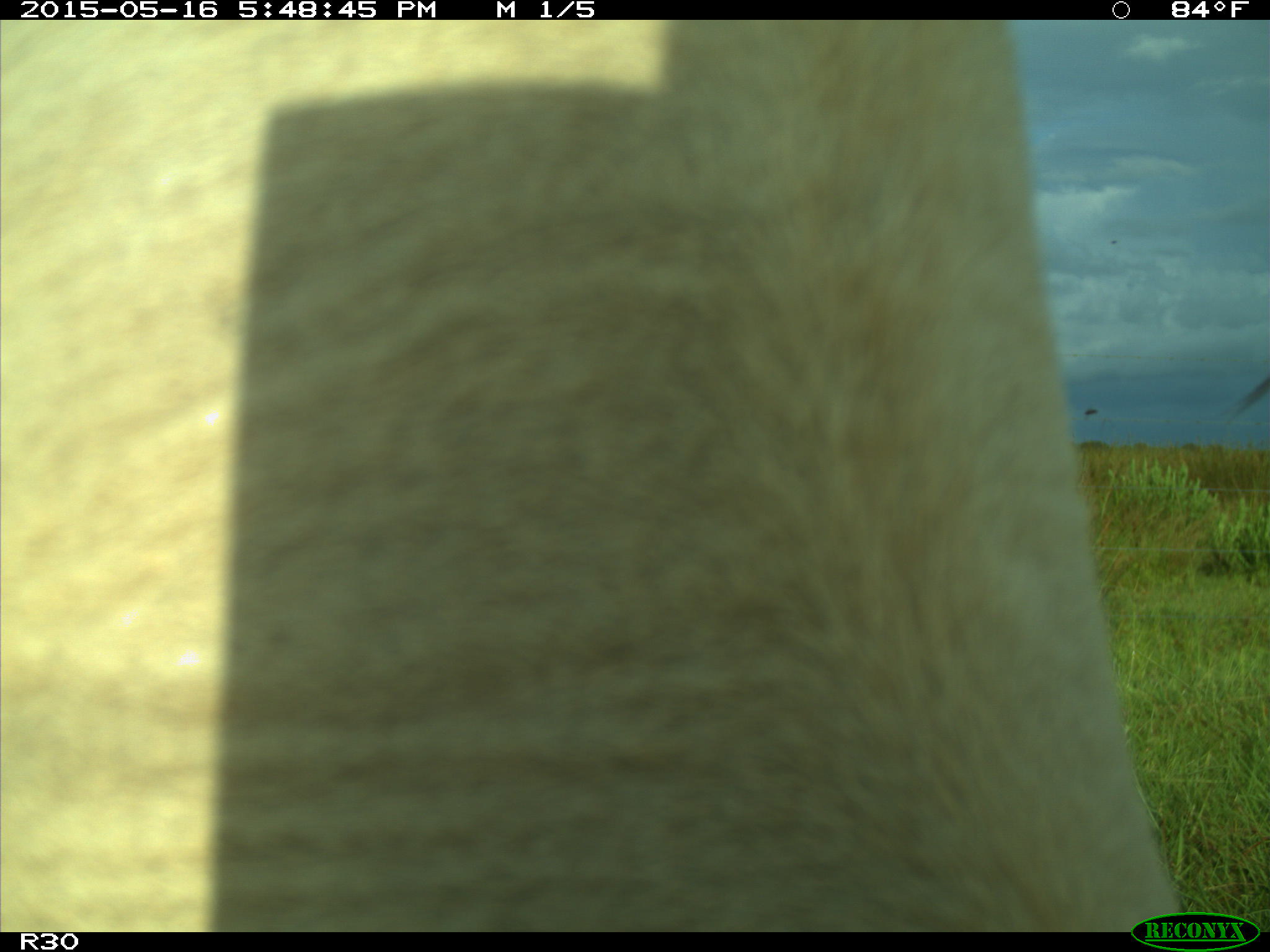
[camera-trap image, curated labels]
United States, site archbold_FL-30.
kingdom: Animalia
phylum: Chordata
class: Mammalia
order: Artiodactyla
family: Bovidae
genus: Bos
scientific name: Bos taurus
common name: domestic cow